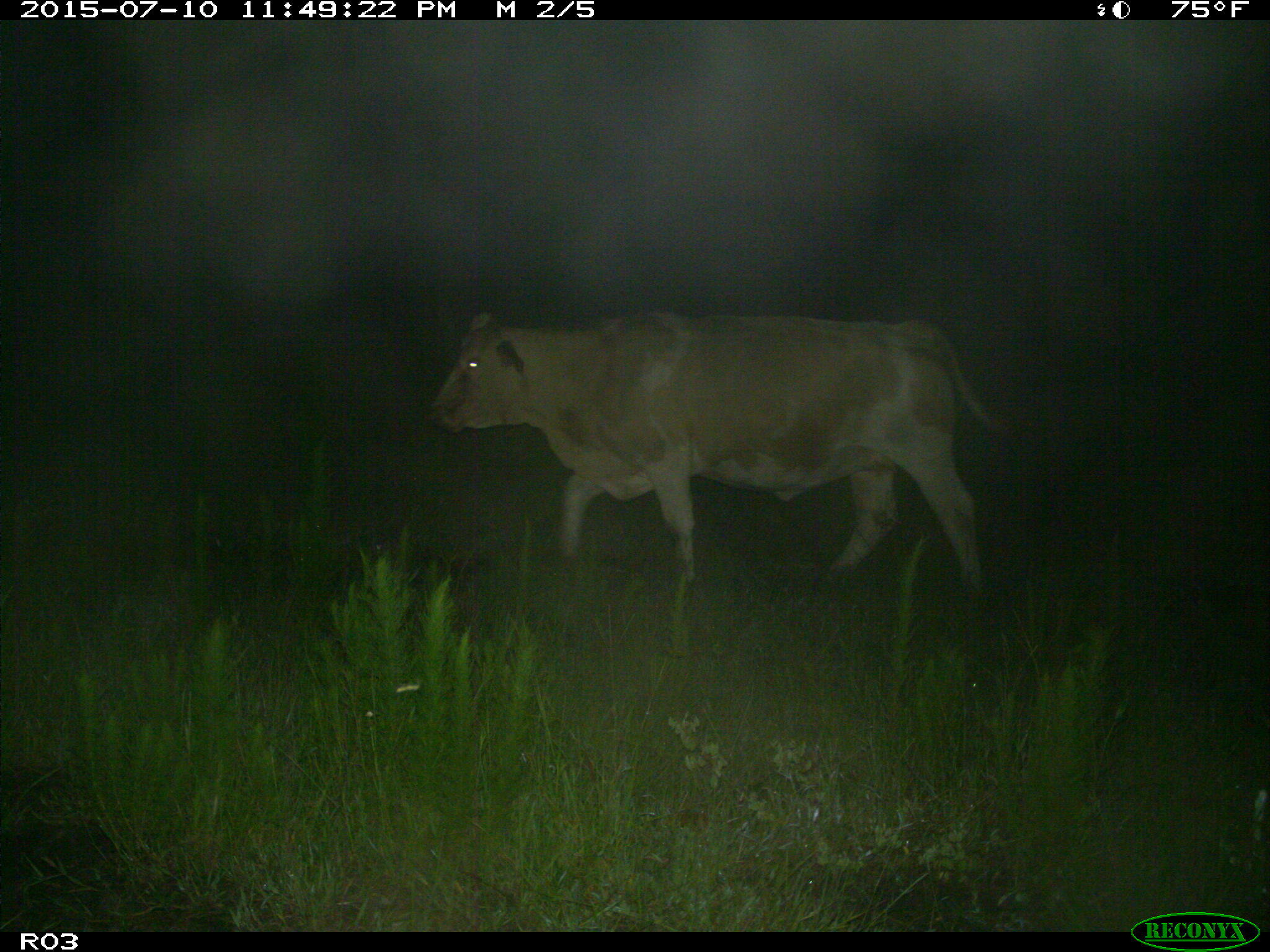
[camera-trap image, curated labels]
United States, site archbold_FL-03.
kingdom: Animalia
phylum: Chordata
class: Mammalia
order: Artiodactyla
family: Bovidae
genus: Bos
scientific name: Bos taurus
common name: domestic cow